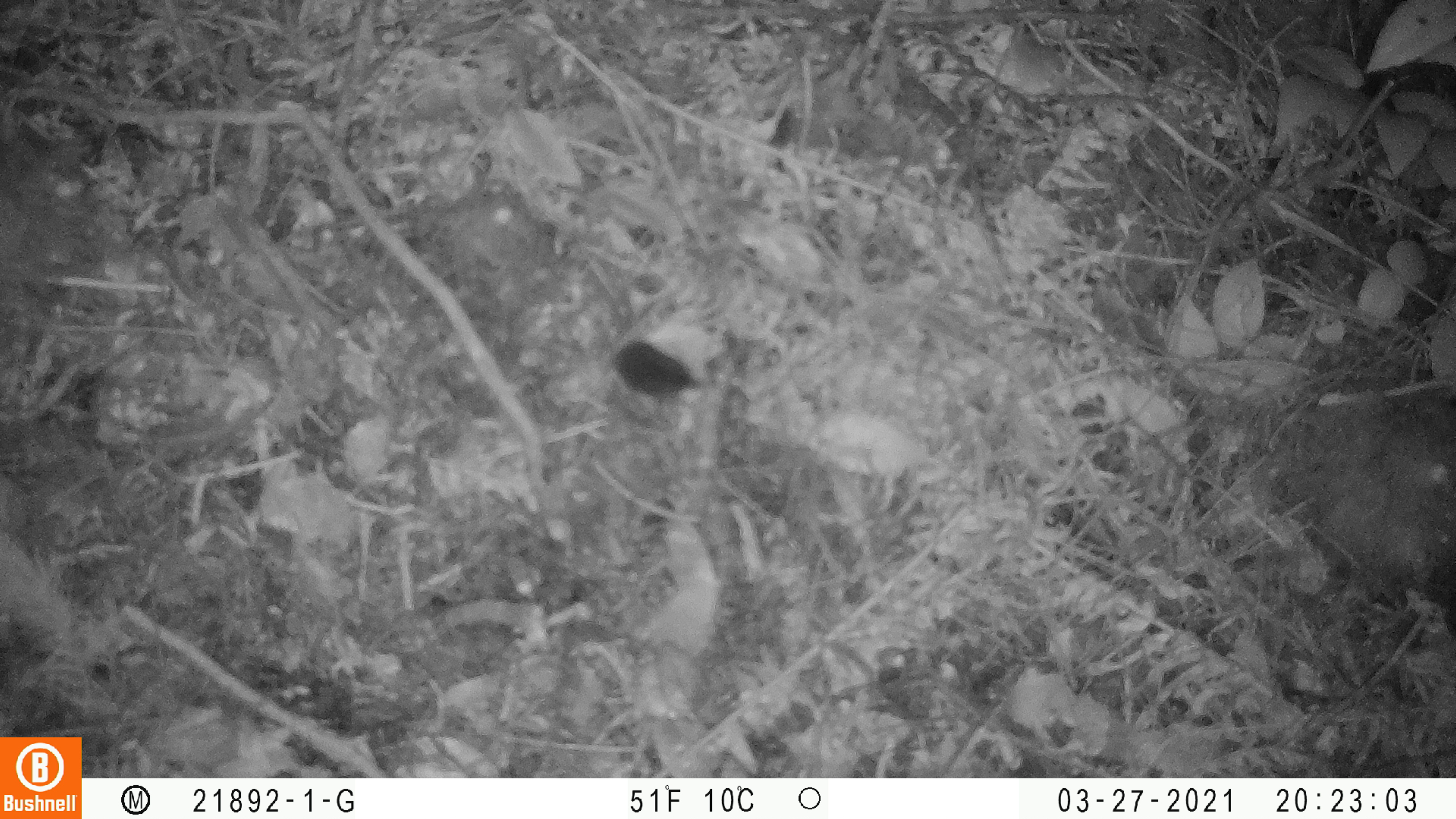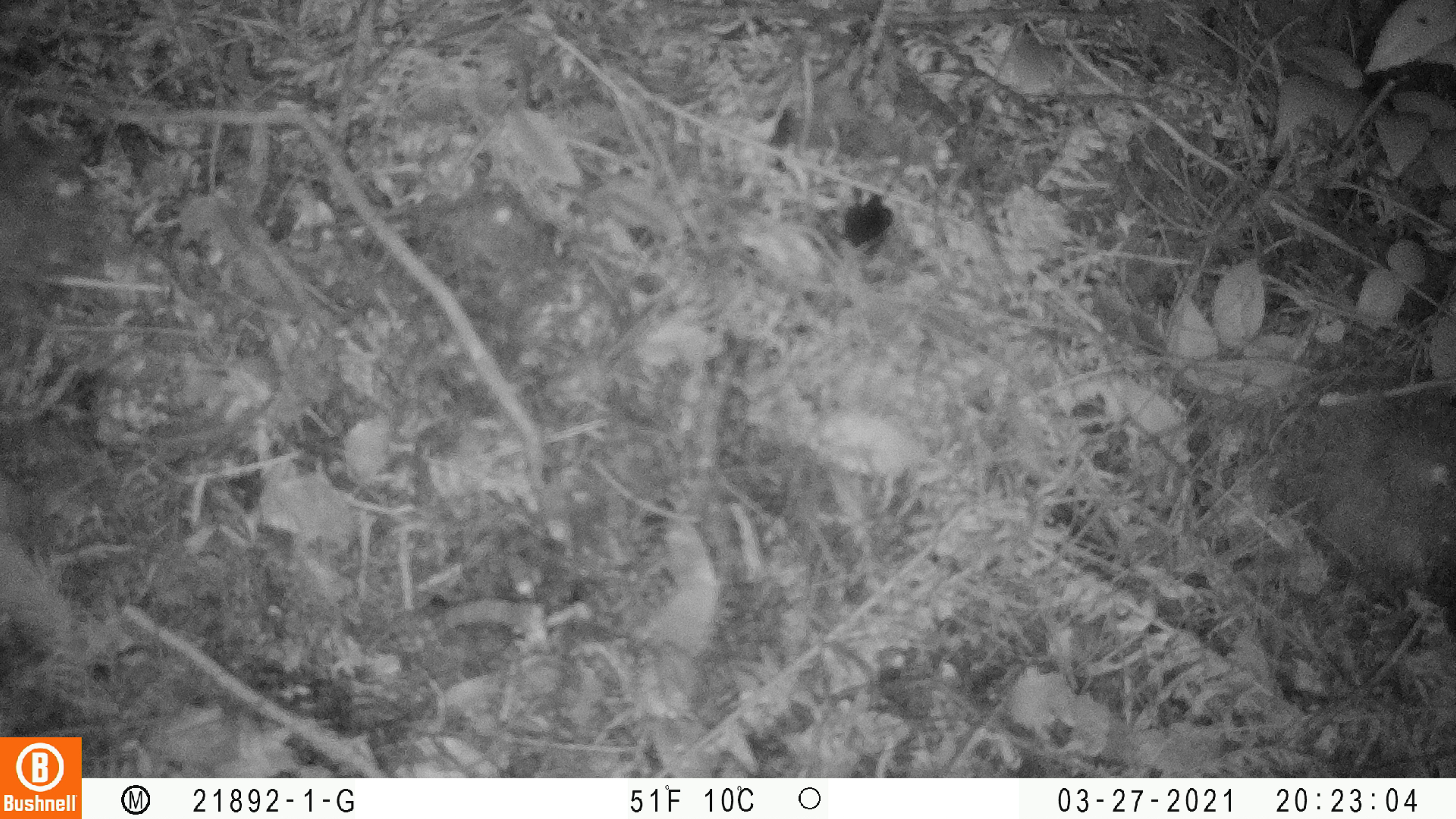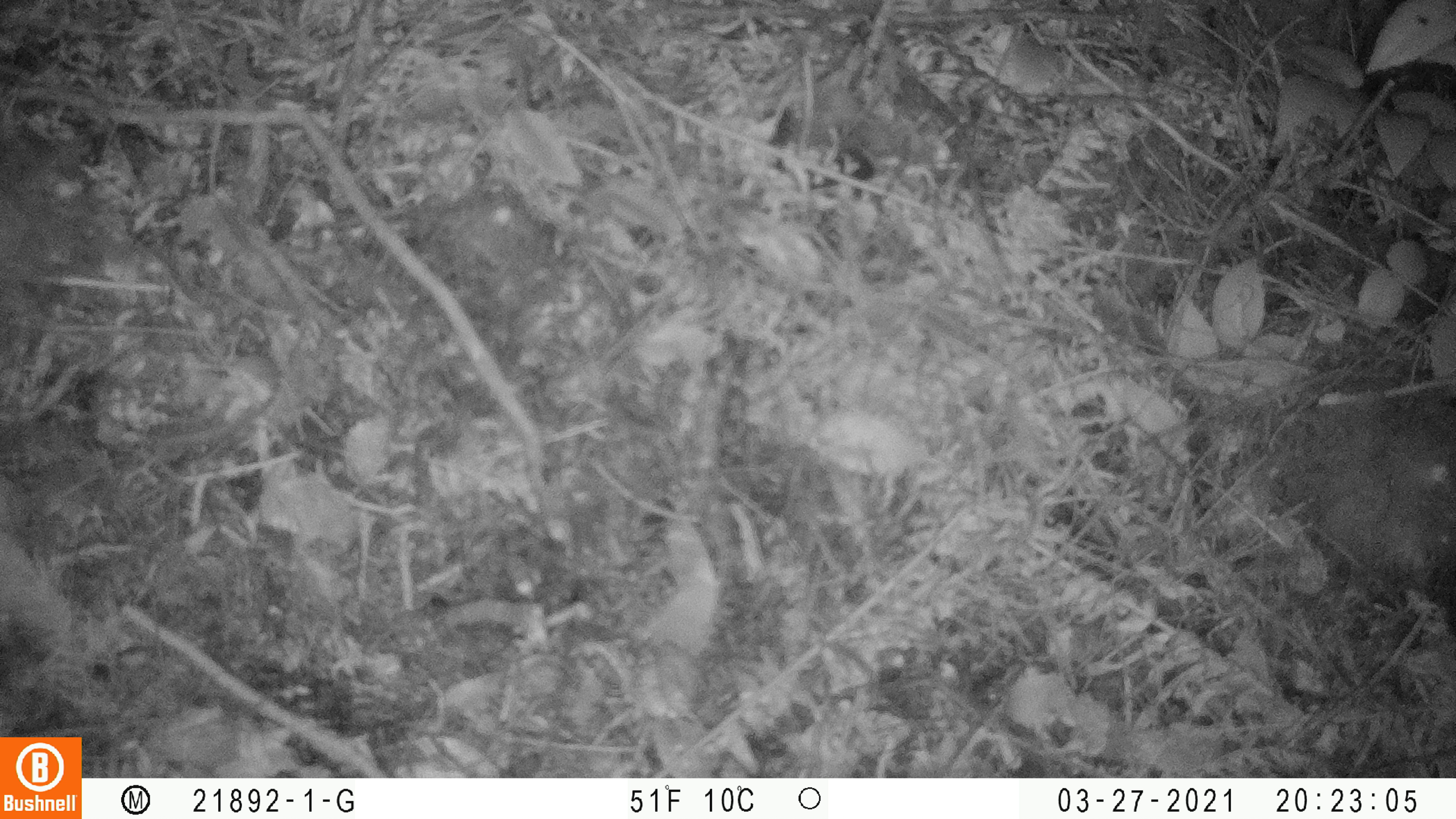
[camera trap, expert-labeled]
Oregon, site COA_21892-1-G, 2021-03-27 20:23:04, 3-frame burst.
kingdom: Animalia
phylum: Chordata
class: Mammalia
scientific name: Mammalia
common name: small mammal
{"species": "small mammal (Mammalia)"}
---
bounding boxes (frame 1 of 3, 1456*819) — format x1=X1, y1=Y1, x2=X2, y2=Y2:
small mammal: x1=543, y1=308, x2=801, y2=438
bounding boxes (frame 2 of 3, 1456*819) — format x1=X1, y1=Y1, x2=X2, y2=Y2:
small mammal: x1=807, y1=139, x2=936, y2=283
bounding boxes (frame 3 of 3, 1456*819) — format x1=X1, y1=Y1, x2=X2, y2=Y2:
small mammal: x1=777, y1=117, x2=903, y2=215